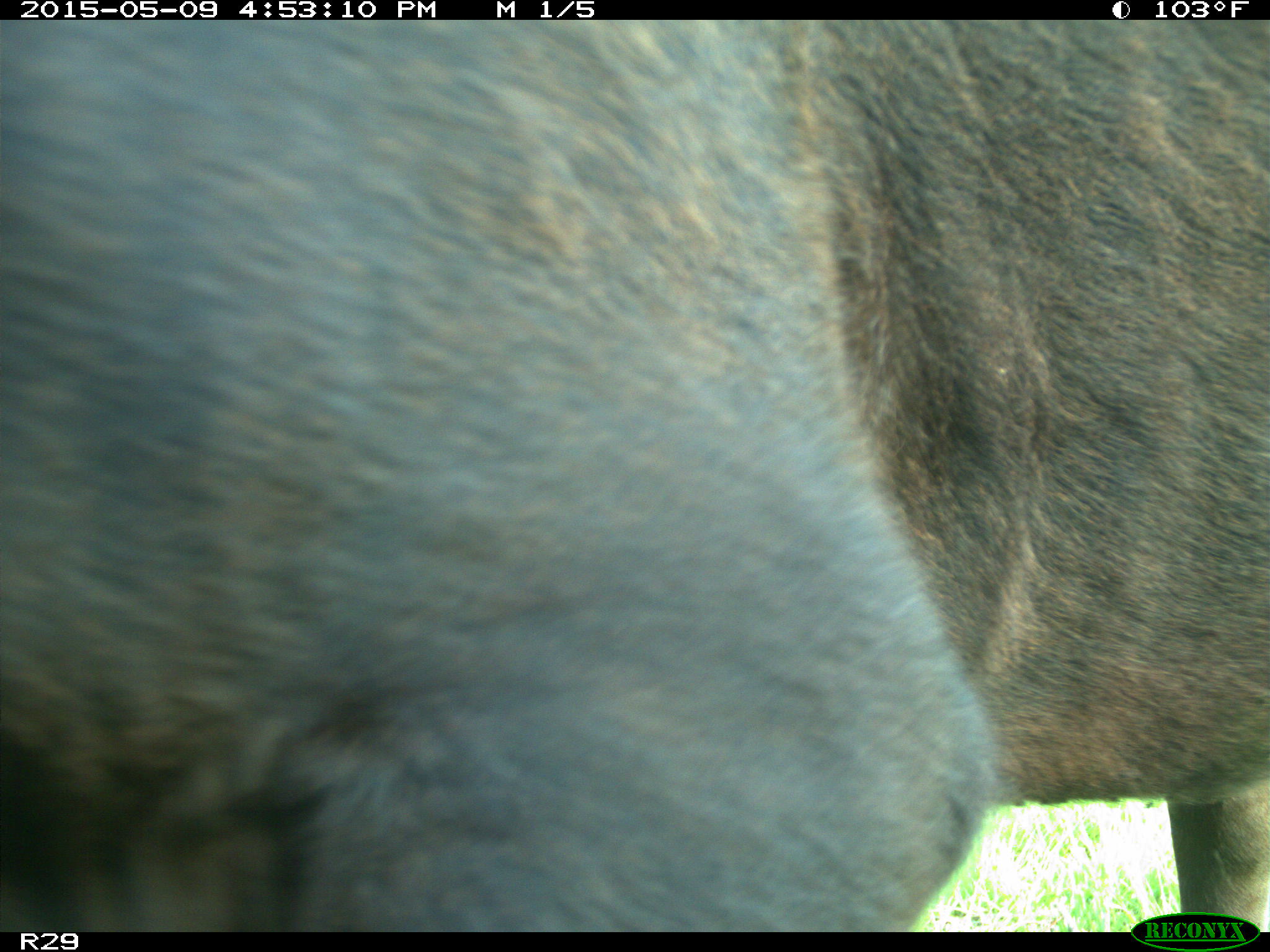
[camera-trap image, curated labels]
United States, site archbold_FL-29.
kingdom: Animalia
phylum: Chordata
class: Mammalia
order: Artiodactyla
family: Bovidae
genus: Bos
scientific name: Bos taurus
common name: domestic cow